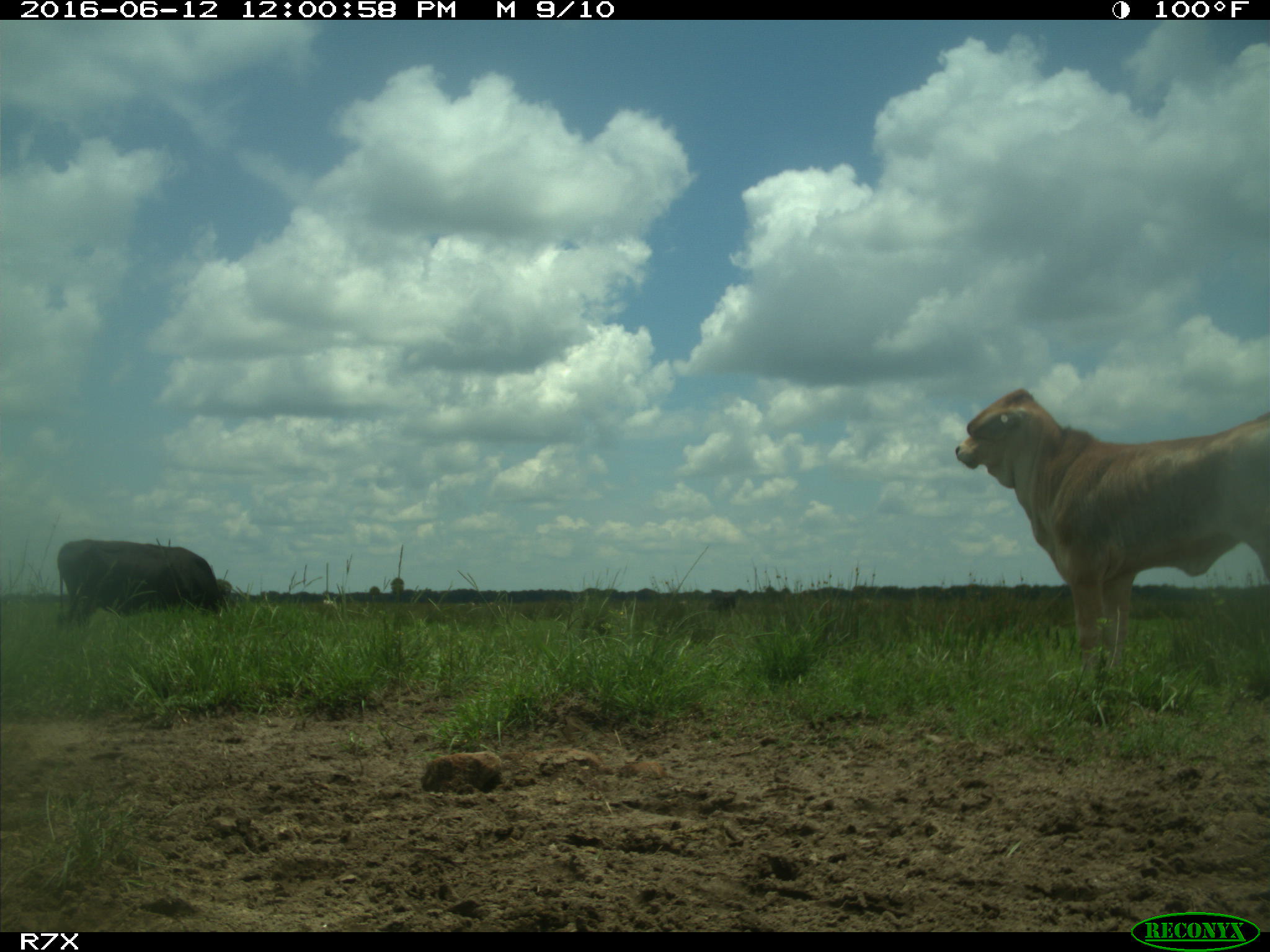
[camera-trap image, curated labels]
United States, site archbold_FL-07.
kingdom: Animalia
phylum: Chordata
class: Mammalia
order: Artiodactyla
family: Bovidae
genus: Bos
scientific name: Bos taurus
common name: domestic cow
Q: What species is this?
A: Bos taurus (domestic cow).